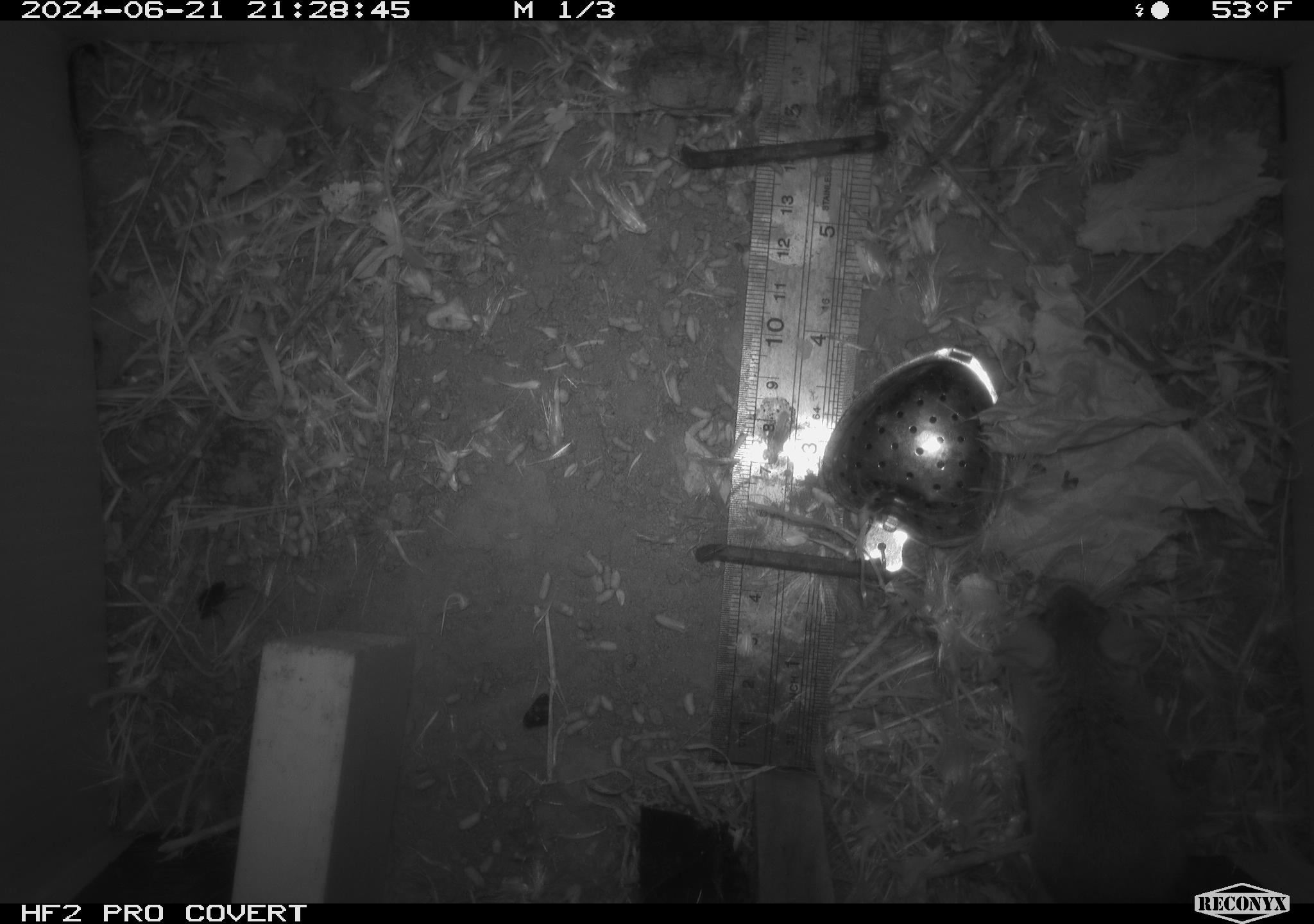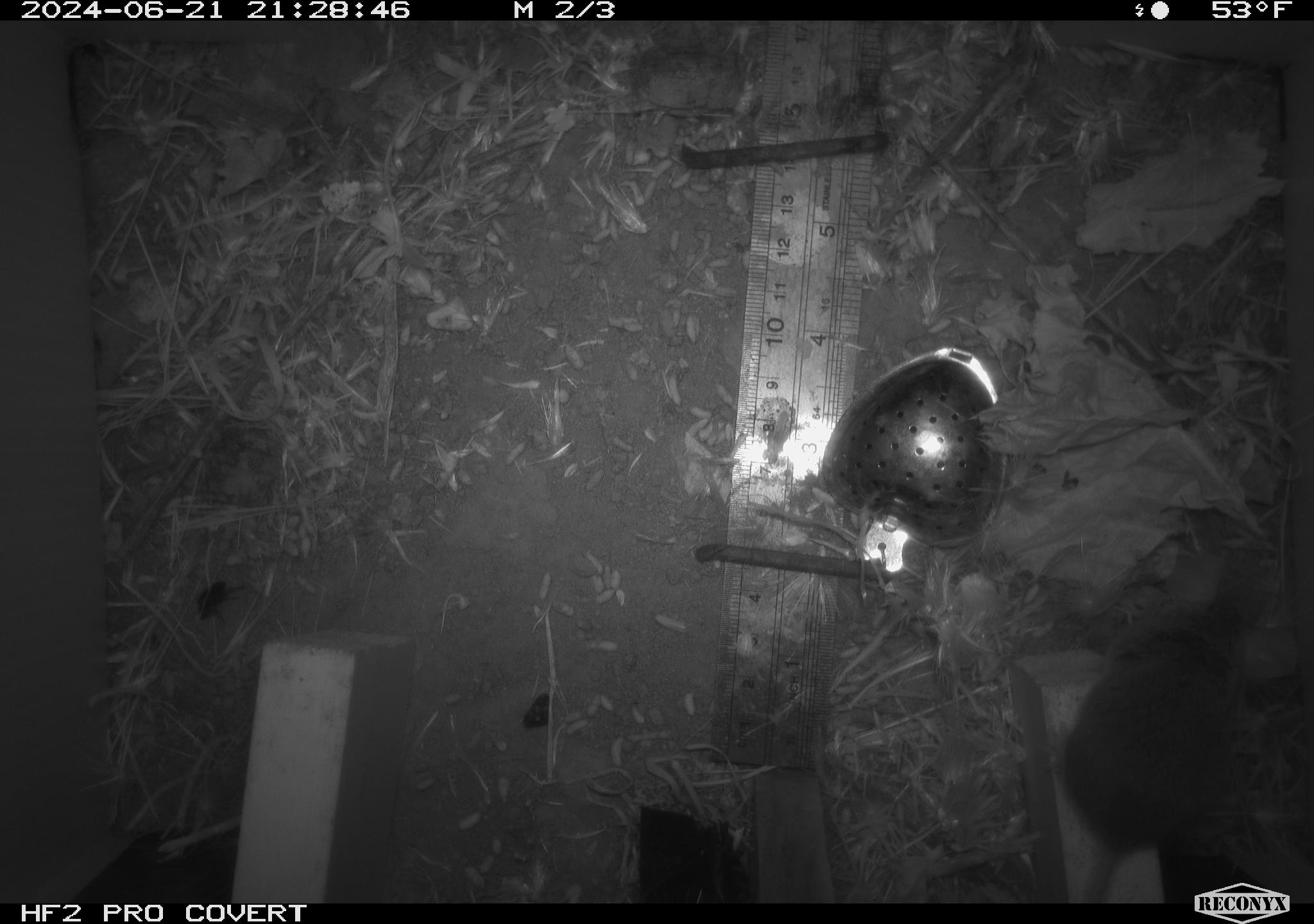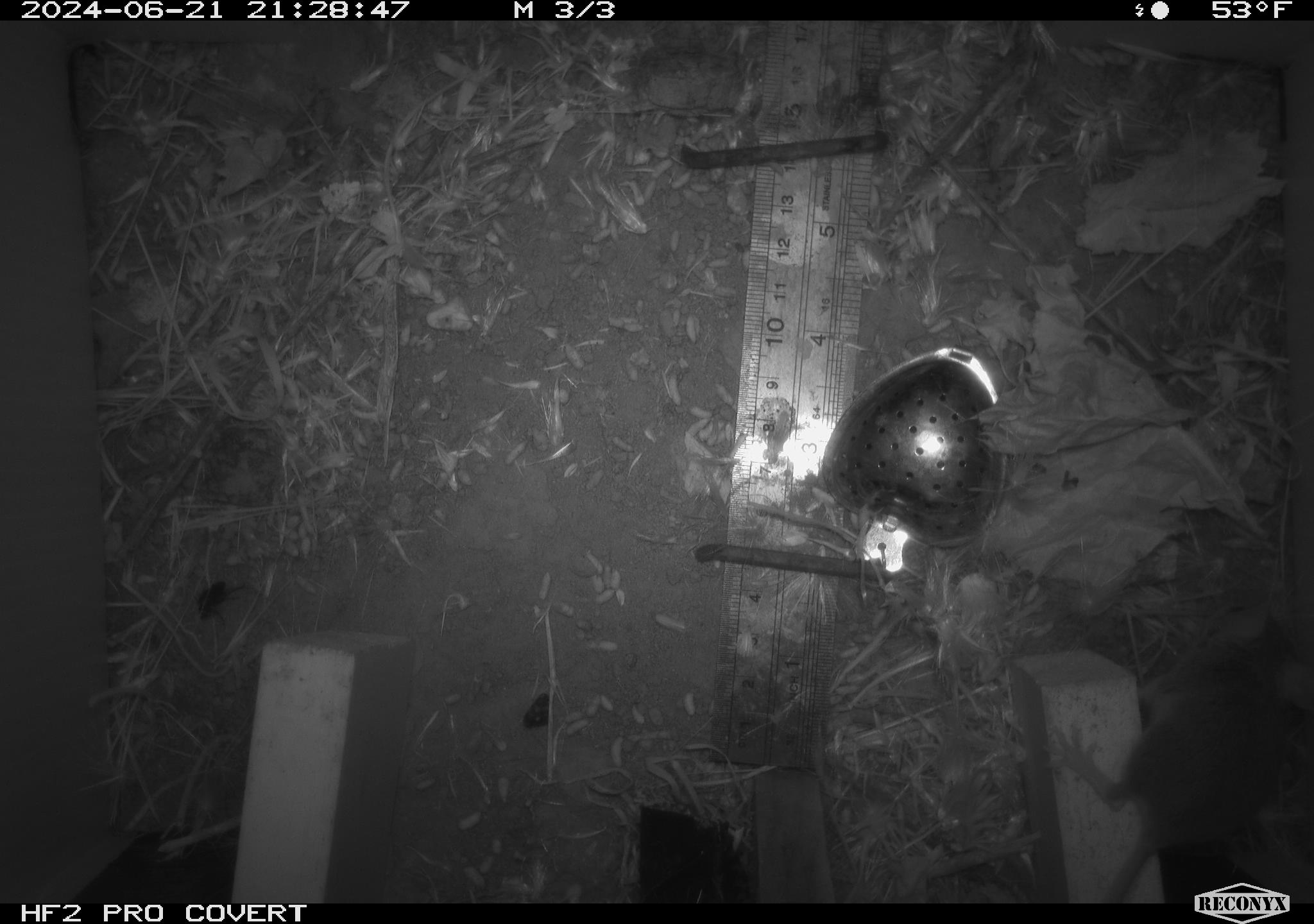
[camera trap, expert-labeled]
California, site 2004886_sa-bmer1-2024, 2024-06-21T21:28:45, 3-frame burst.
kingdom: Animalia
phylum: Chordata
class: Mammalia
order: Rodentia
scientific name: Rodentia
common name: mouse species